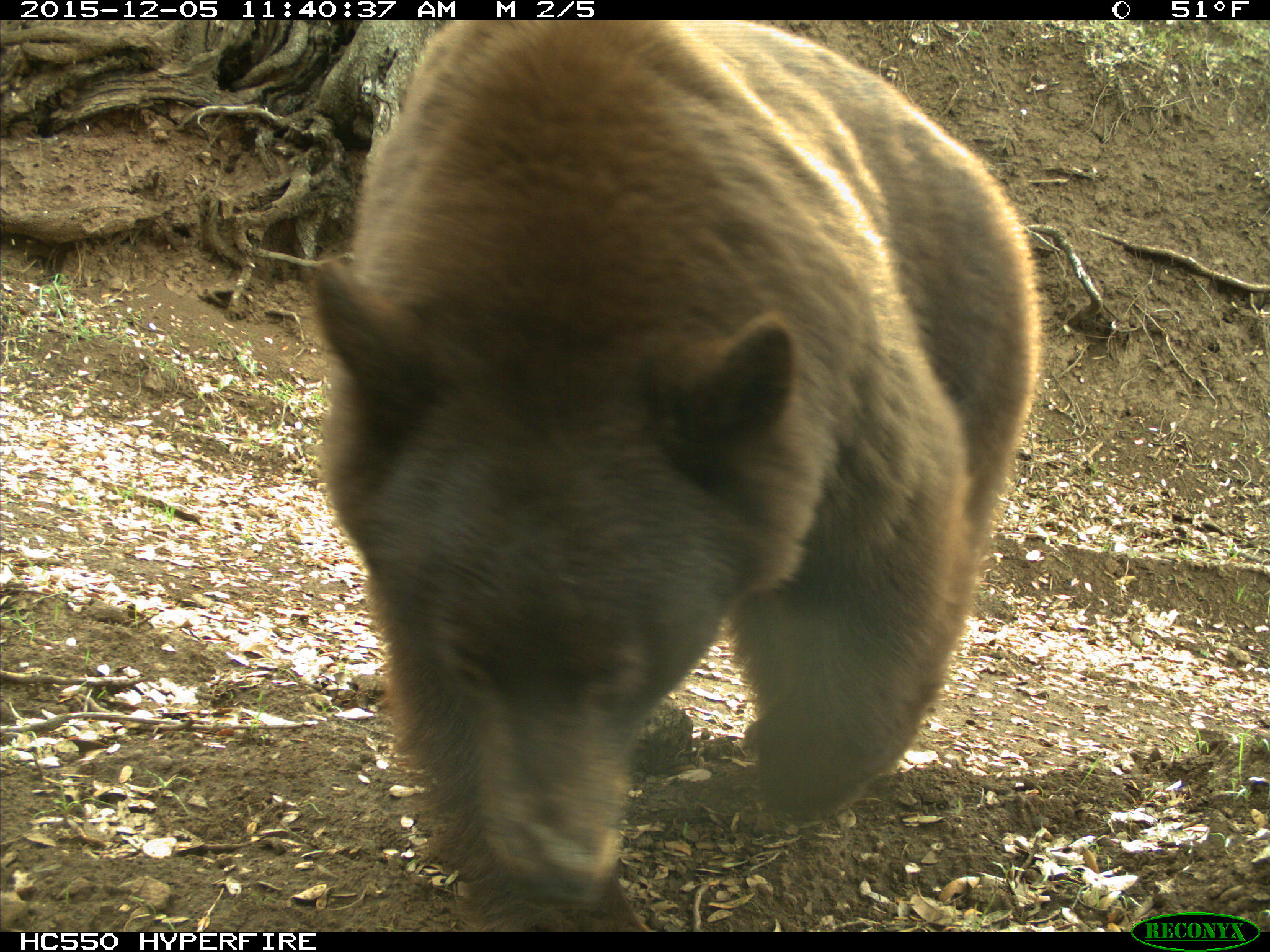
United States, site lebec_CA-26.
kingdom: Animalia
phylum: Chordata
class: Mammalia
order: Carnivora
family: Ursidae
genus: Ursus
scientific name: Ursus americanus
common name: american black bear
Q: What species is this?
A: Ursus americanus (american black bear).